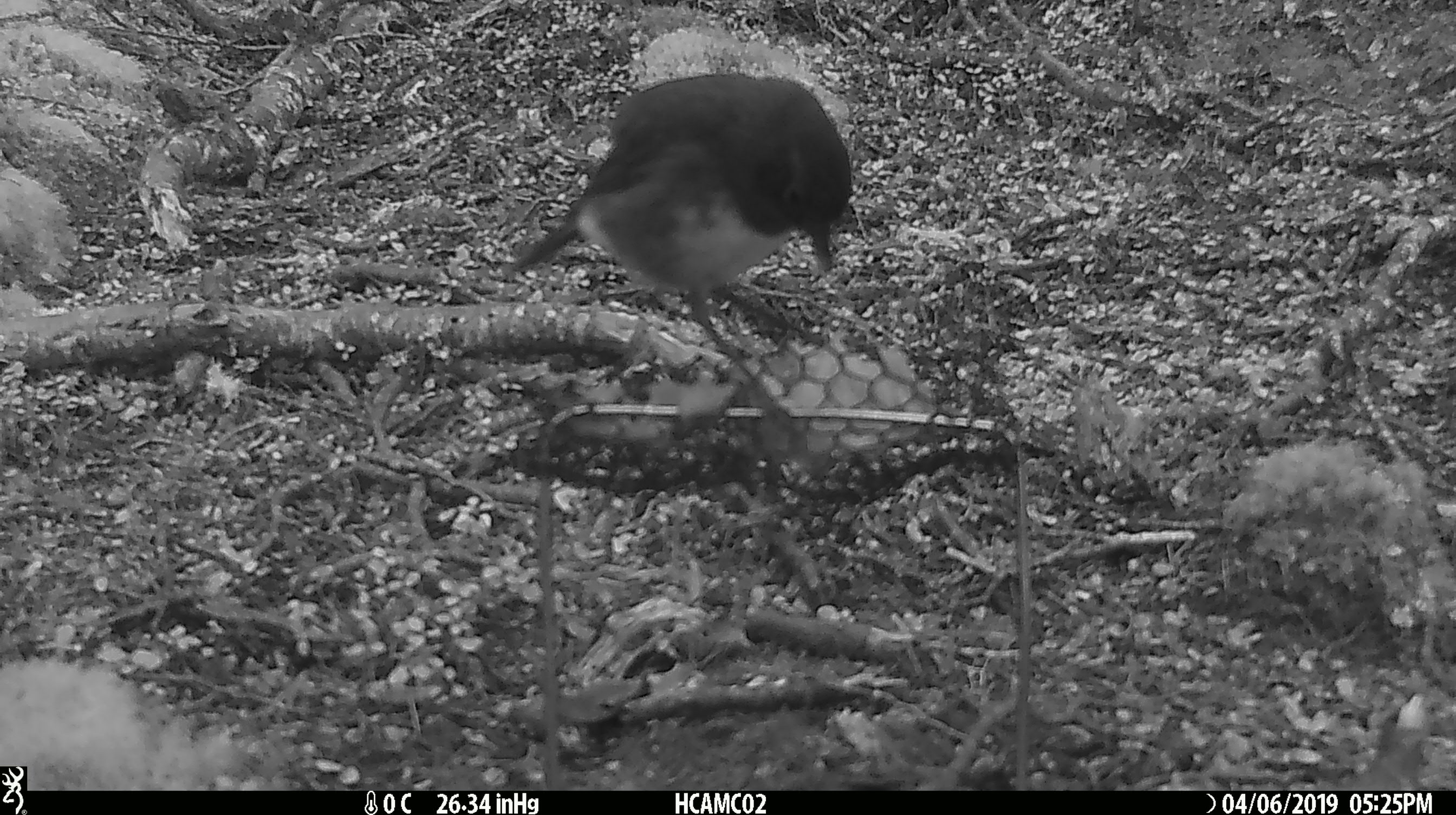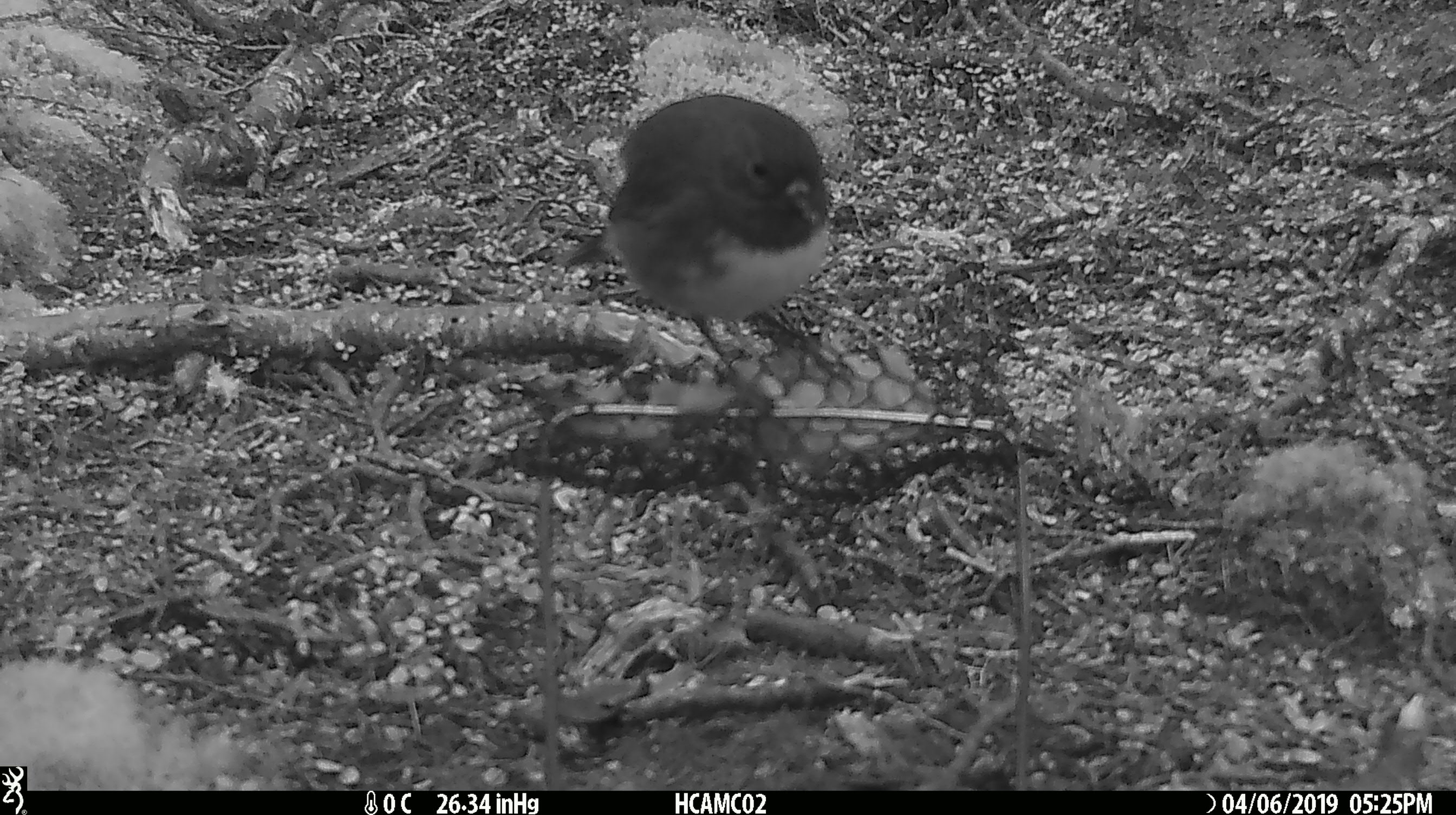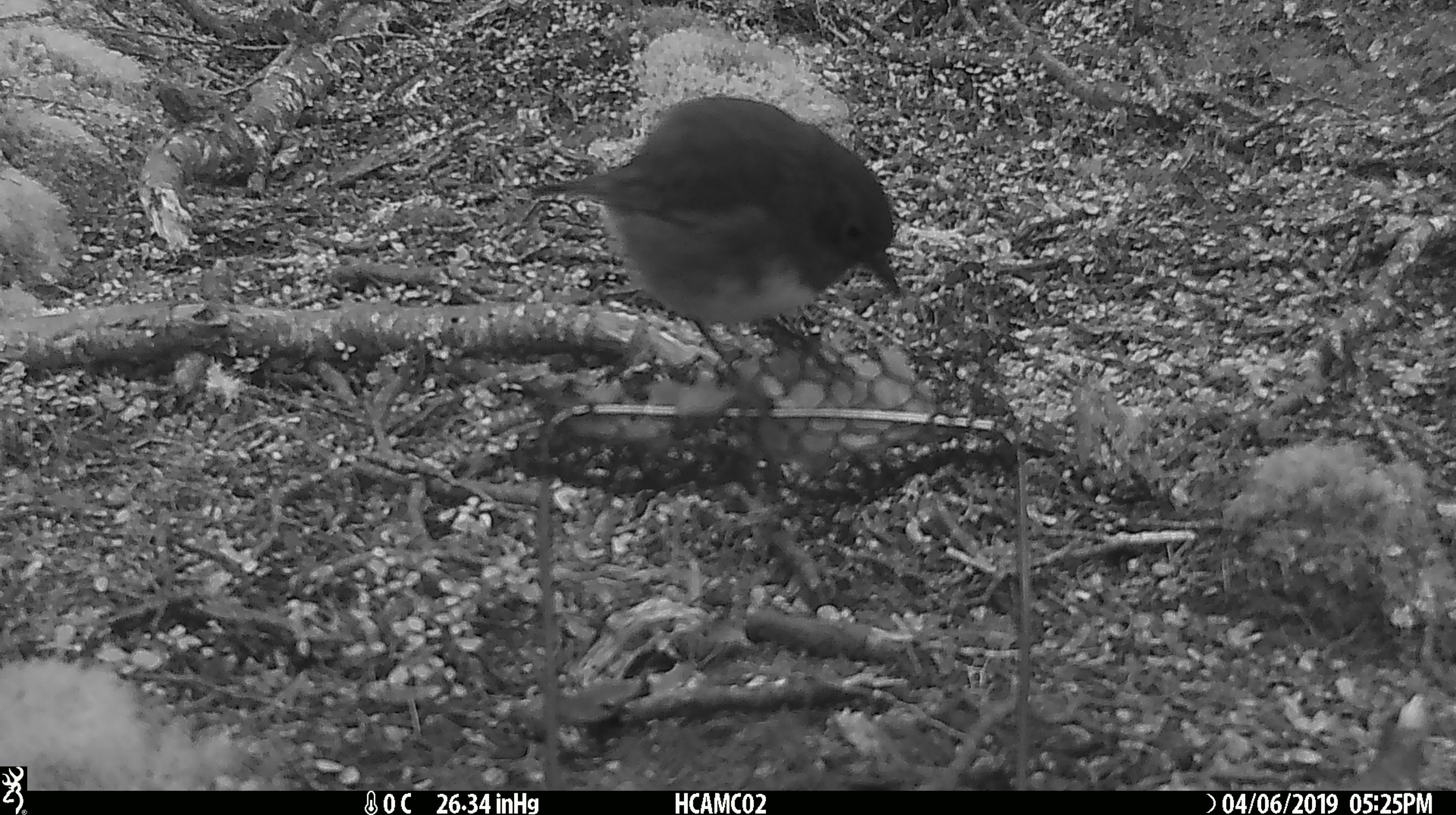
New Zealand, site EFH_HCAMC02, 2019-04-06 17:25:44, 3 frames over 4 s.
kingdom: Animalia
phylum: Chordata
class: Aves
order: Passeriformes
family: Petroicidae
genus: Petroica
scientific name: Petroica australis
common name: new zealand robin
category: robin